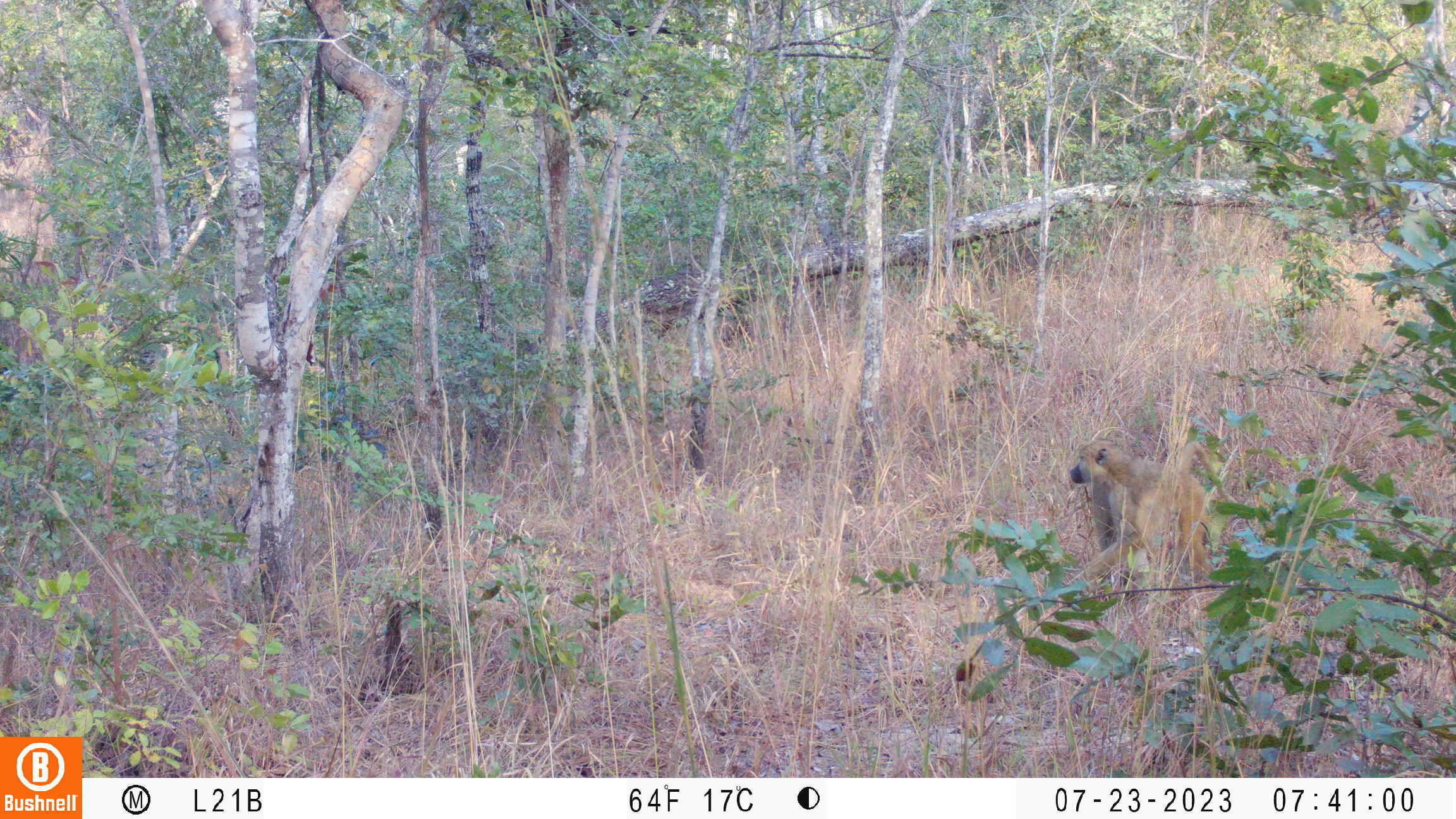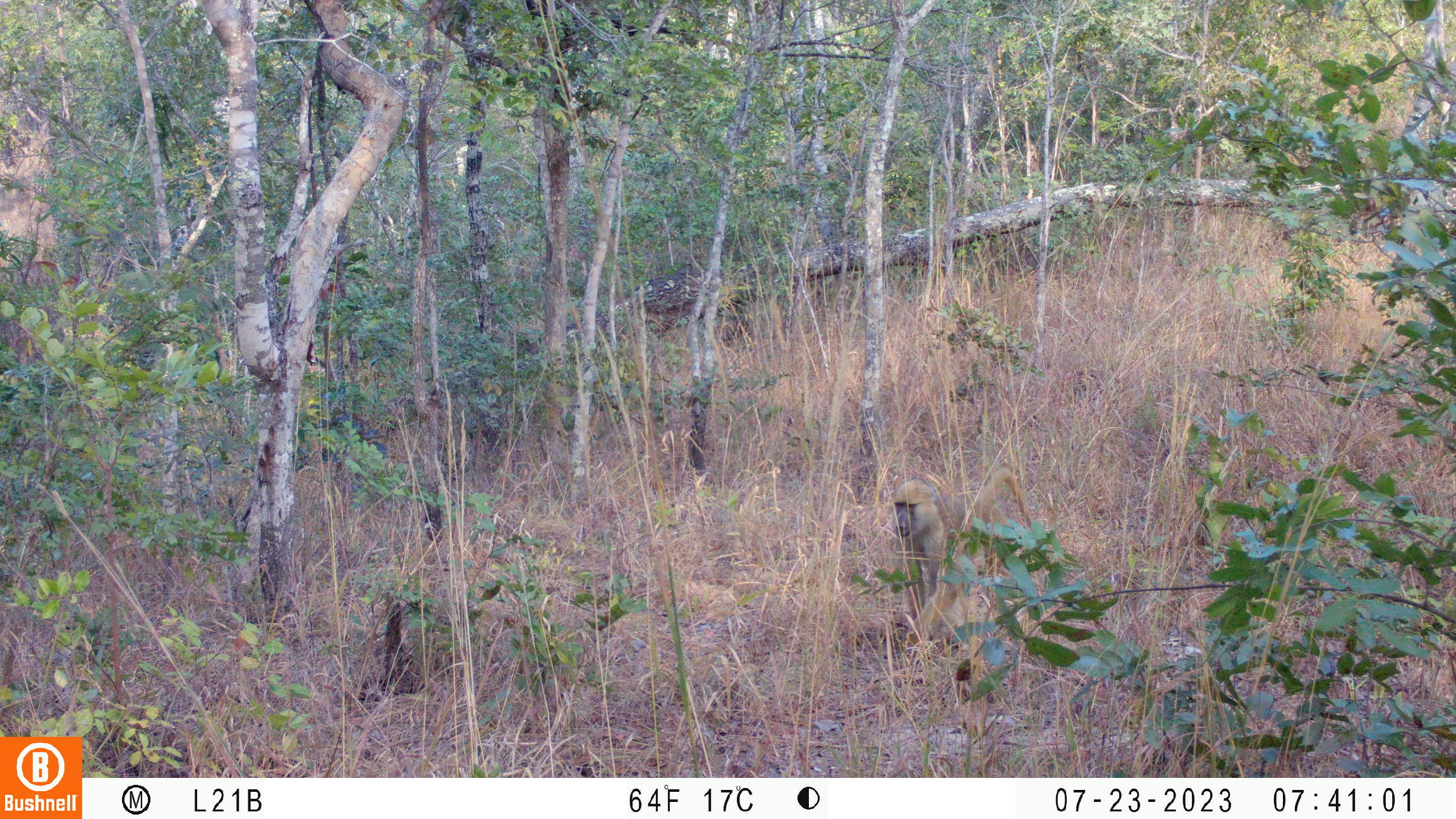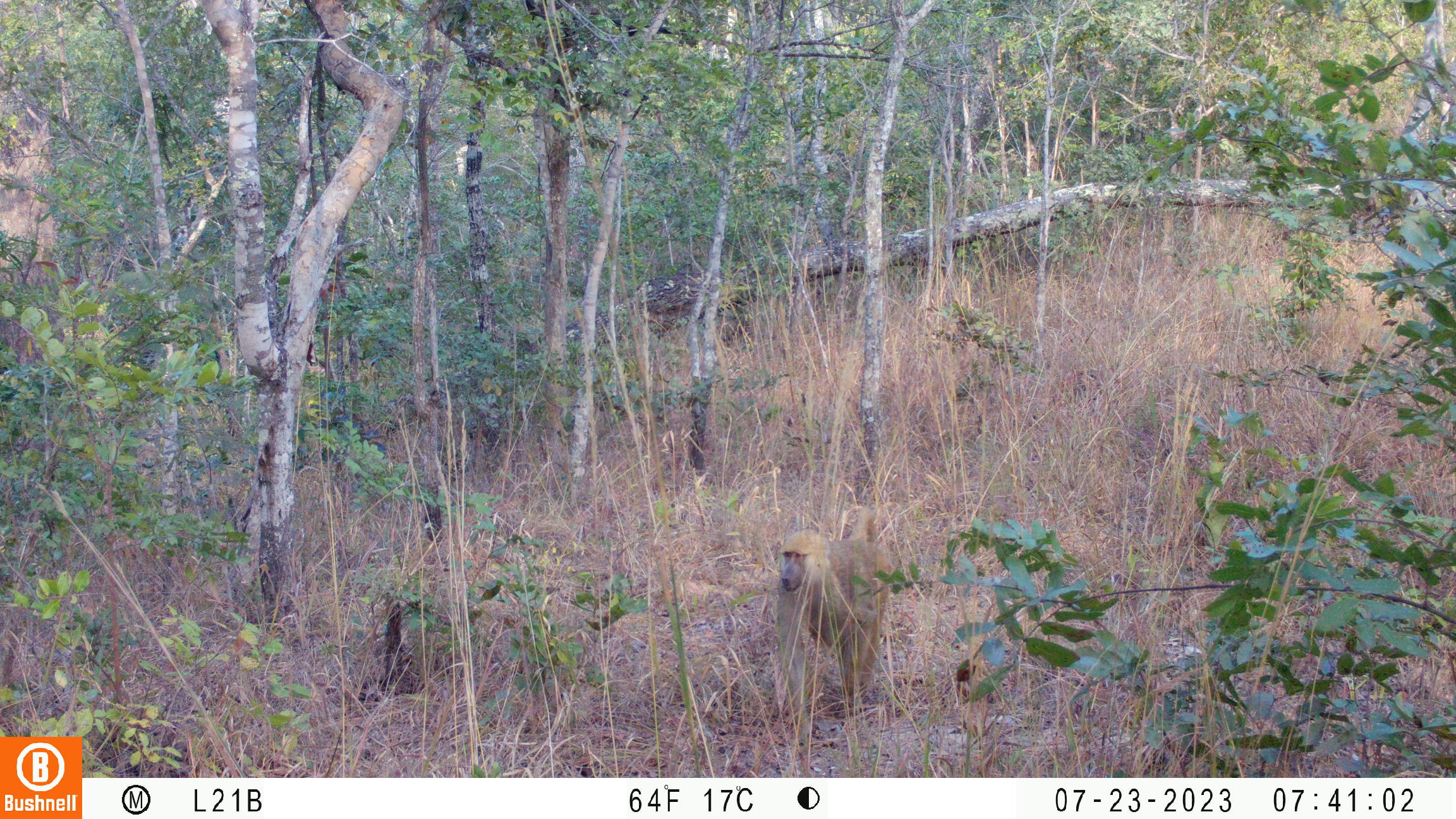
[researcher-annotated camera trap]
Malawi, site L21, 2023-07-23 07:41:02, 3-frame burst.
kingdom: Animalia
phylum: Chordata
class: Mammalia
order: Primates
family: Cercopithecidae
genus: Papio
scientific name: Papio cynocephalus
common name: yellow baboon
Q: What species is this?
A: Yellow baboon (Papio cynocephalus).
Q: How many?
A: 1.